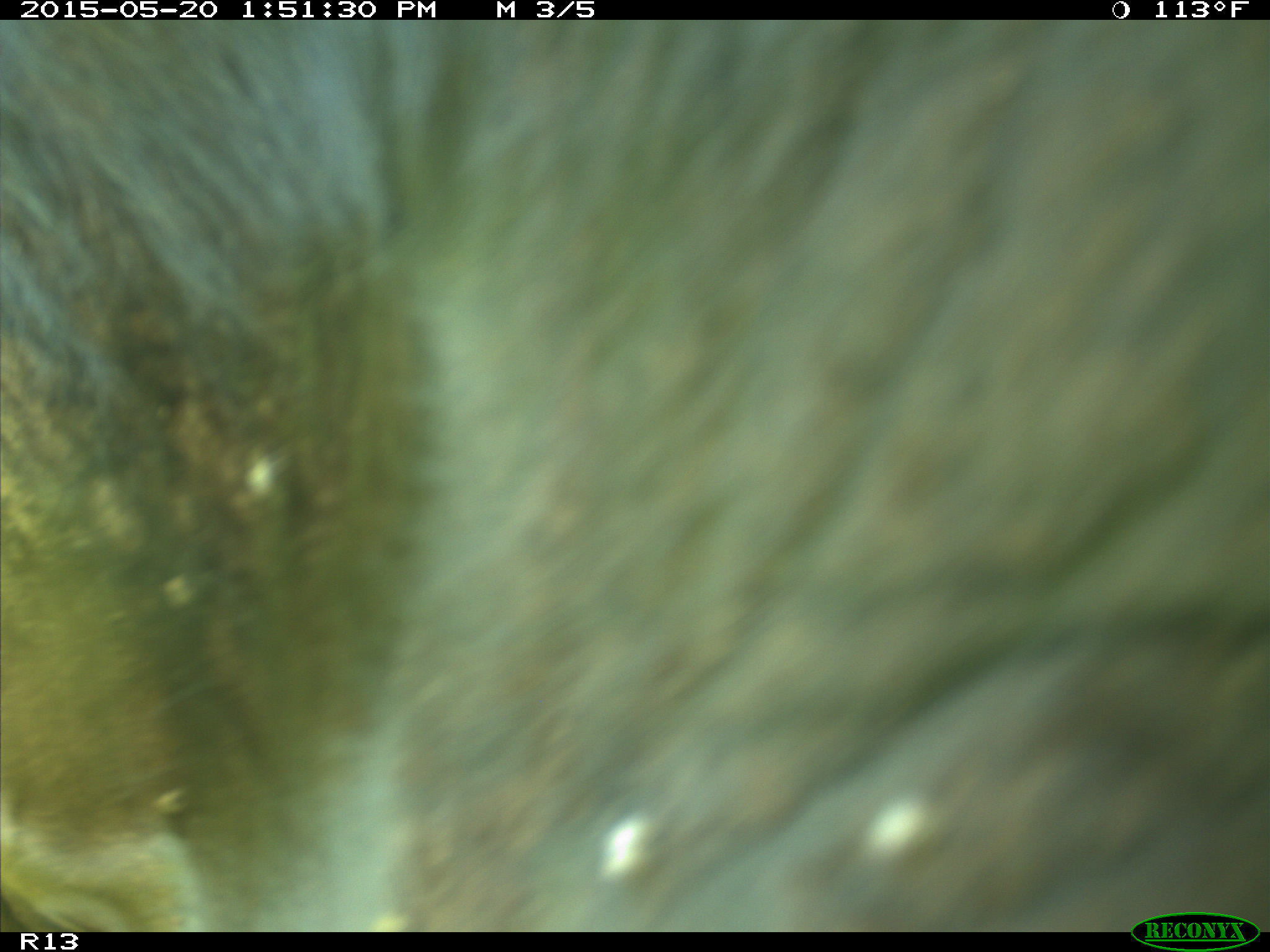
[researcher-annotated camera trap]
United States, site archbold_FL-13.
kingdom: Animalia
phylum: Chordata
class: Mammalia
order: Artiodactyla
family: Bovidae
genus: Bos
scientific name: Bos taurus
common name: domestic cow